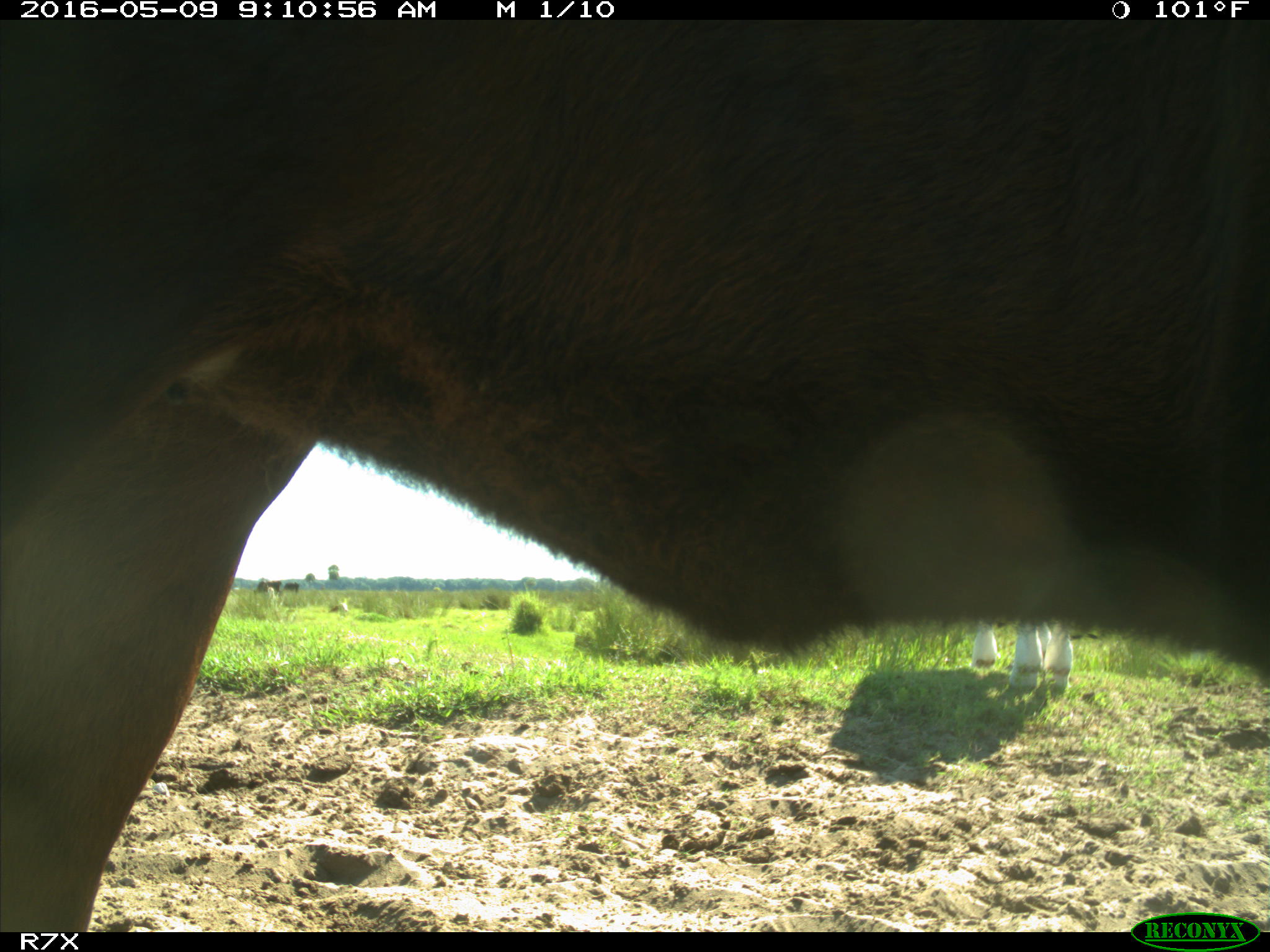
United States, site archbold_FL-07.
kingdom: Animalia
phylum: Chordata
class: Mammalia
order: Artiodactyla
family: Bovidae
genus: Bos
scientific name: Bos taurus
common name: domestic cow